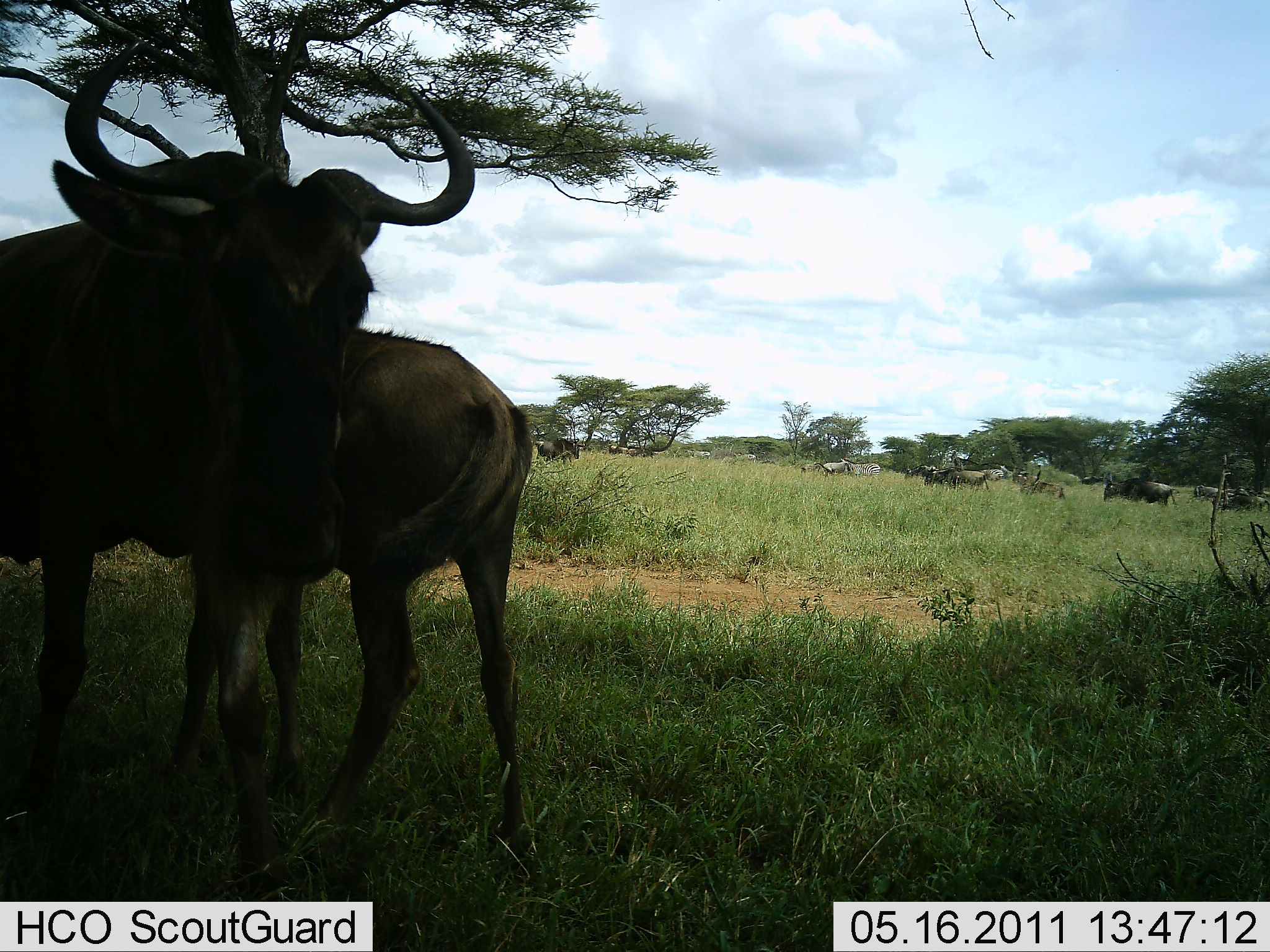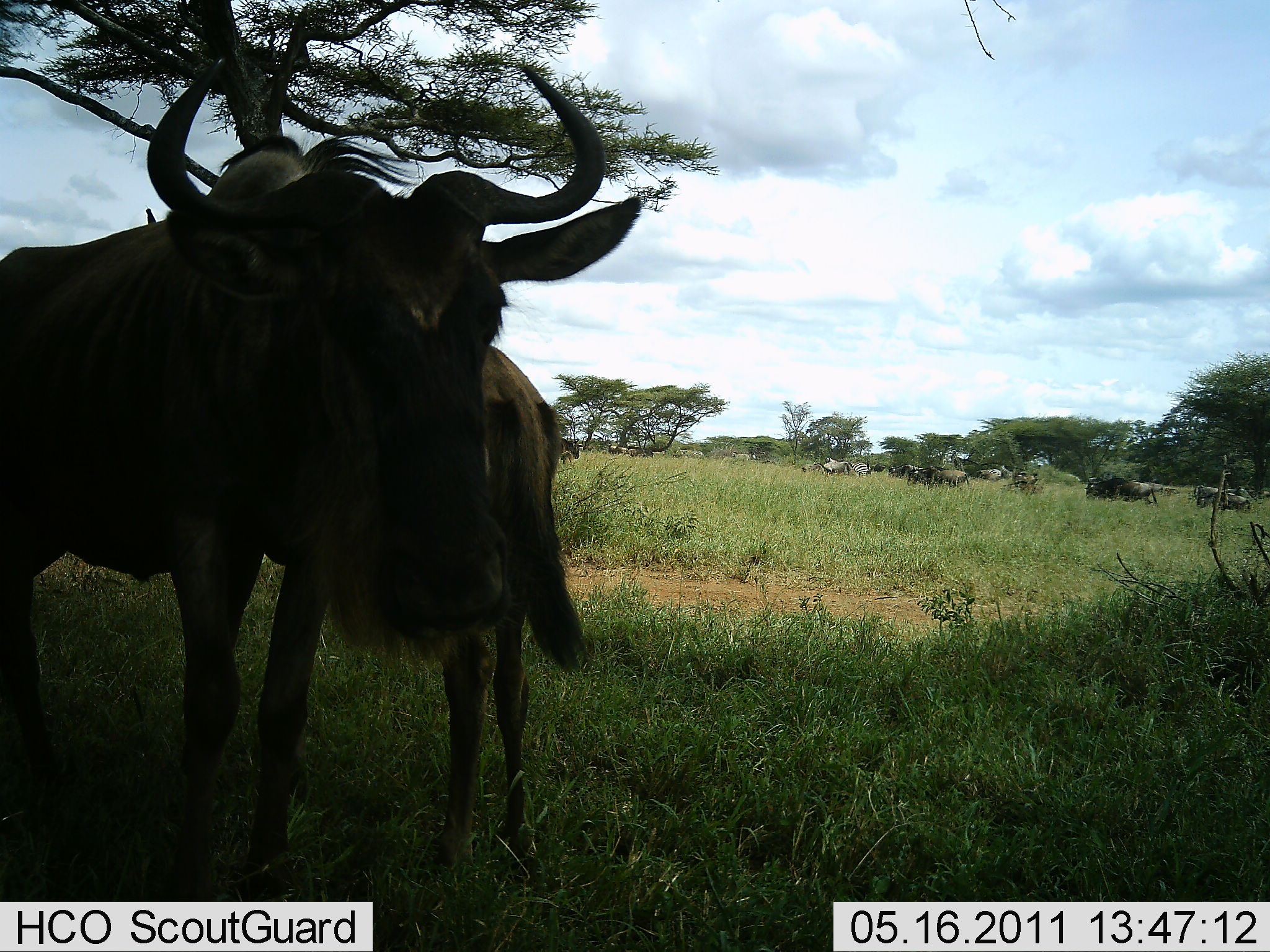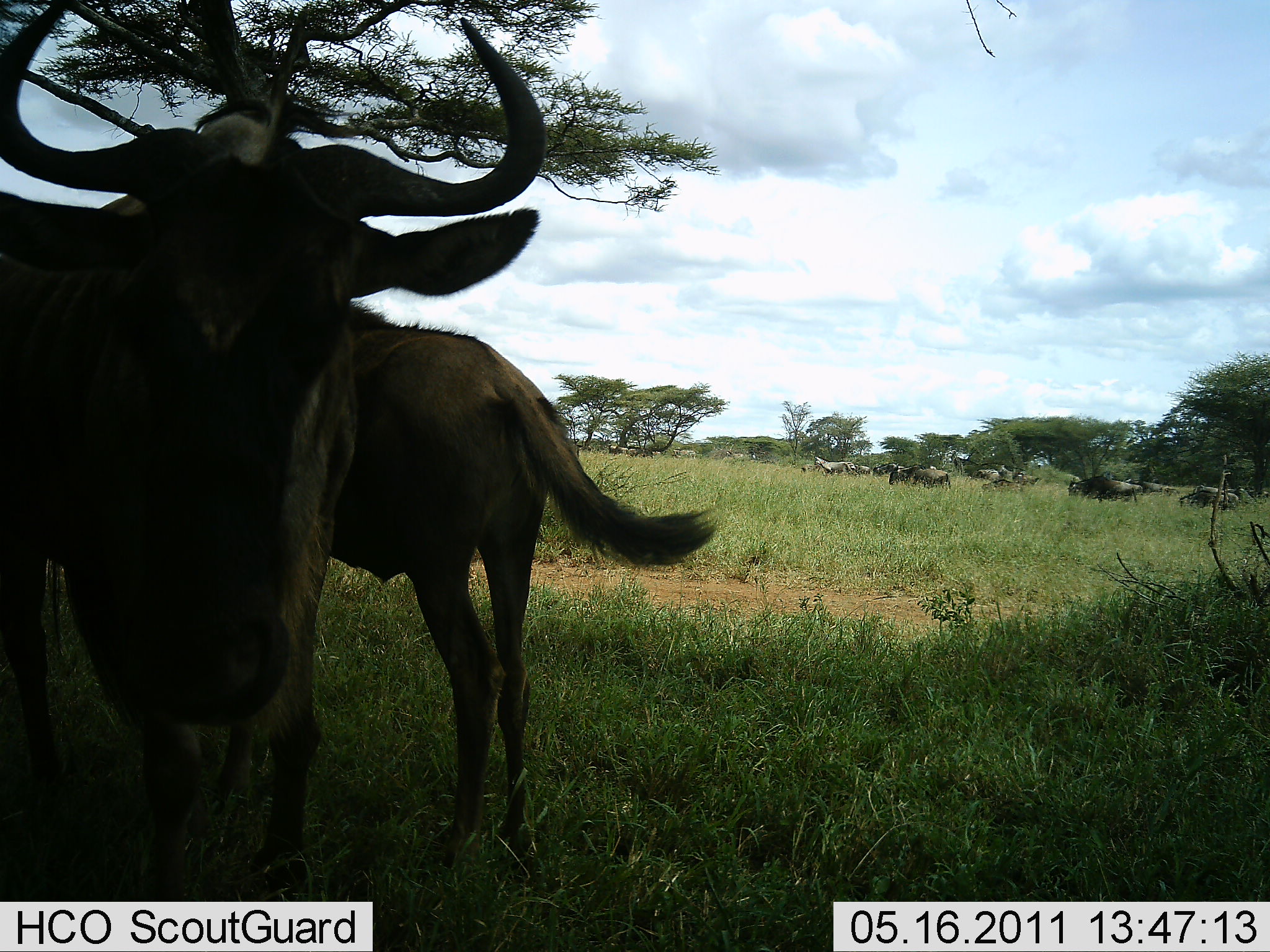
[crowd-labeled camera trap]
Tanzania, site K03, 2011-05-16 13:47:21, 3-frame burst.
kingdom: Animalia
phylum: Chordata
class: Mammalia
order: Artiodactyla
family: Bovidae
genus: Connochaetes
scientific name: Connochaetes taurinus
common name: blue wildebeest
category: wildebeest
Wildebeest (blue wildebeest) (Connochaetes taurinus), count 11-50. Behavior (volunteer vote fractions): standing 79%, resting 7%, moving 79%, interacting 0%. Young present (vote fraction): 0%. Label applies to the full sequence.